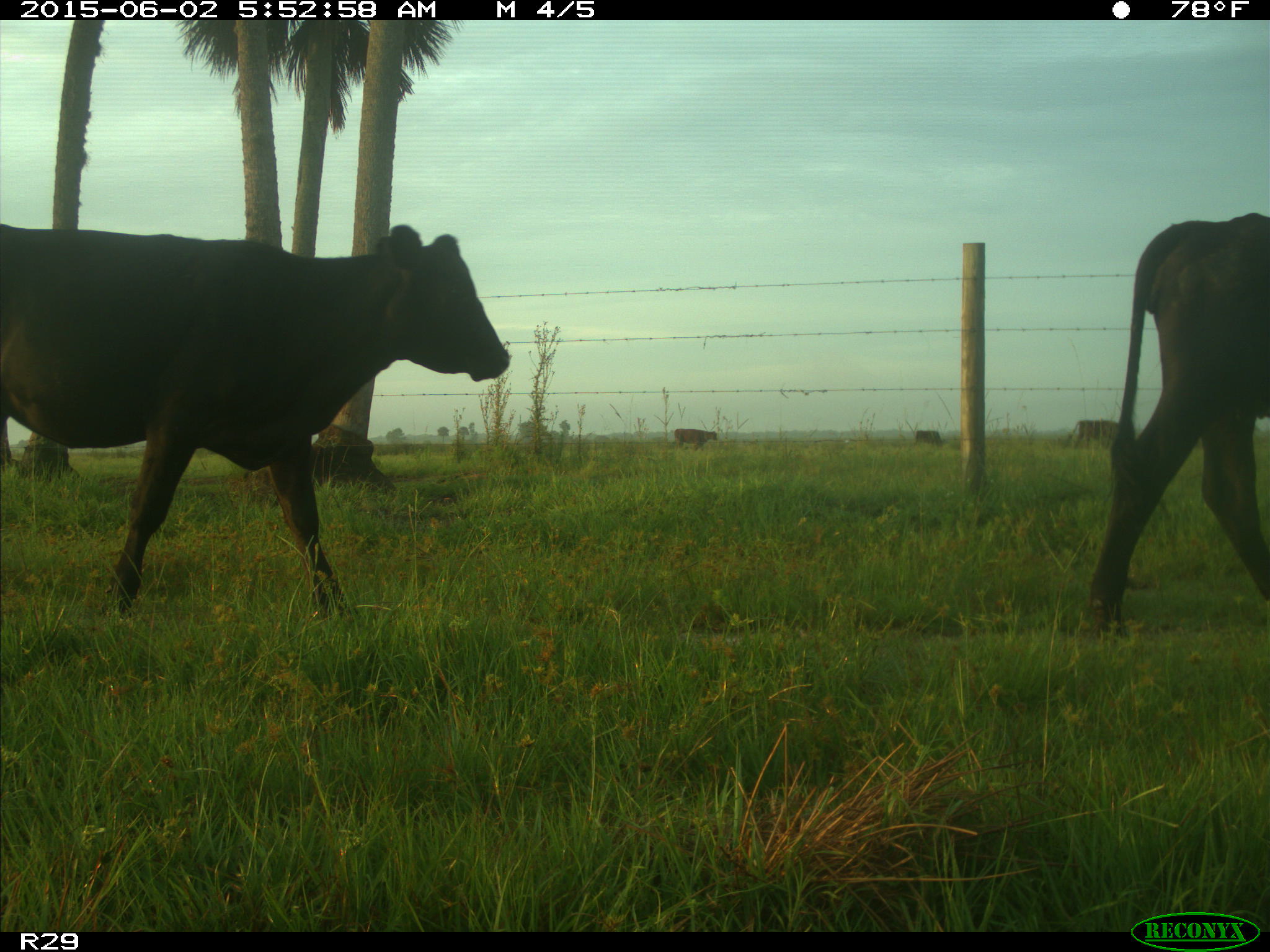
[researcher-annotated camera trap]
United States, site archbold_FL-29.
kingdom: Animalia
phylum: Chordata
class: Mammalia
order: Artiodactyla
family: Bovidae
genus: Bos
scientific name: Bos taurus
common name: domestic cow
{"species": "Bos taurus (domestic cow)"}